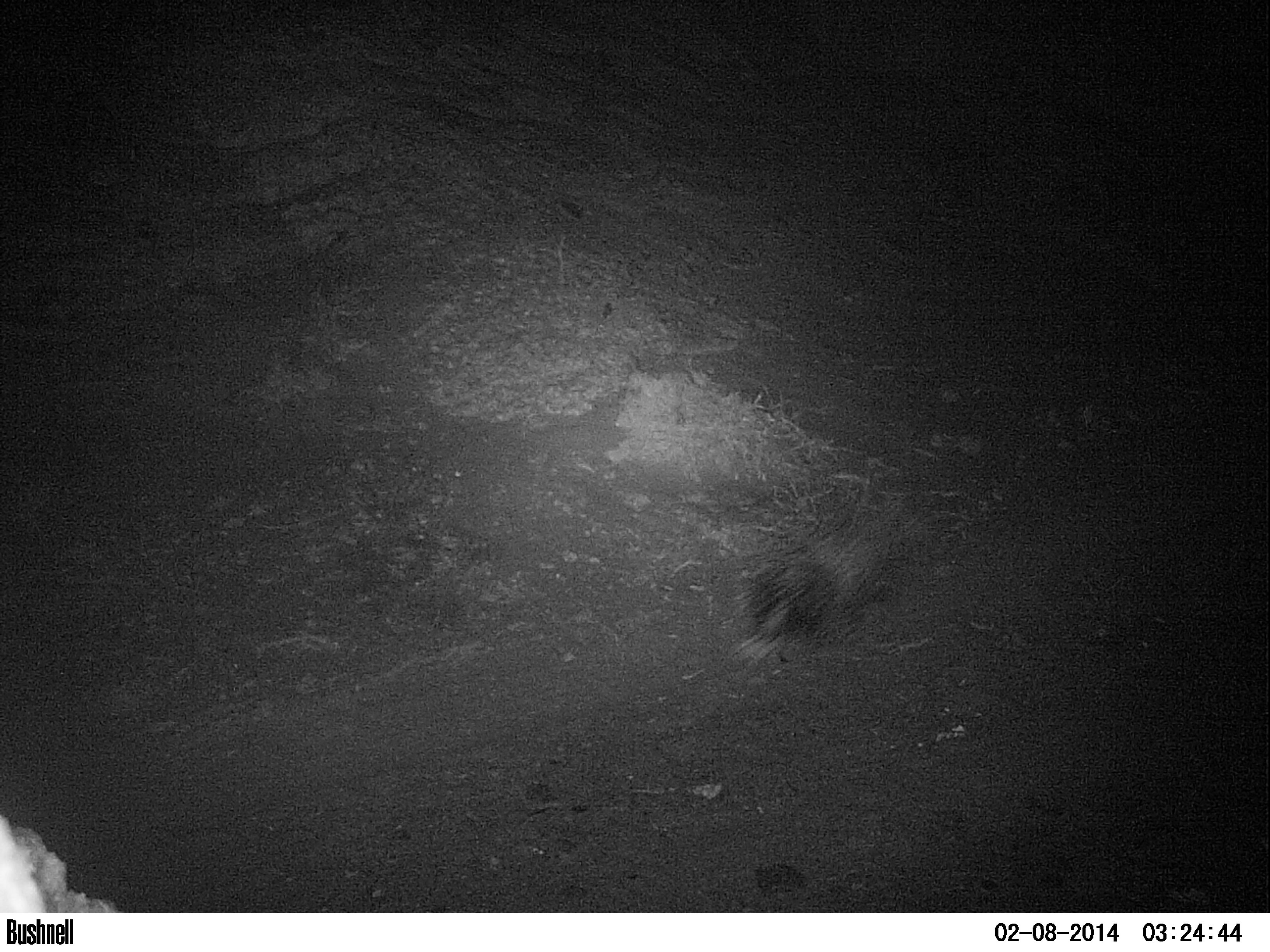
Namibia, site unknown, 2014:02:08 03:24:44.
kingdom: Animalia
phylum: Chordata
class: Mammalia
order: Rodentia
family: Hystricidae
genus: Hystrix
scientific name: Hystrix africaeaustralis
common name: cape porcupine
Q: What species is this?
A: Hystrix africaeaustralis (cape porcupine).